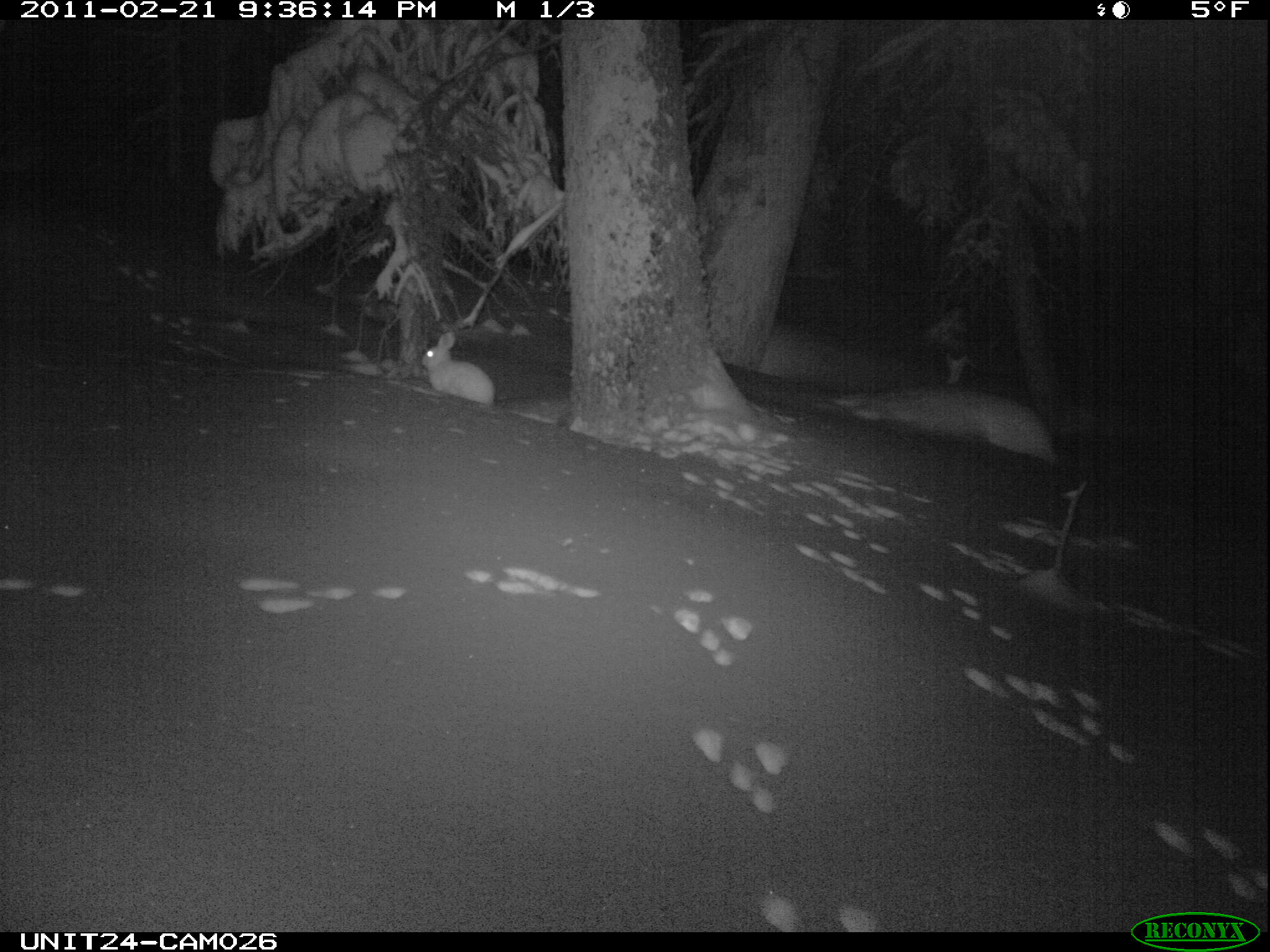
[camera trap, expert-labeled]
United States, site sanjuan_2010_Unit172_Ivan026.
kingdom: Animalia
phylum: Chordata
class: Mammalia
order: Lagomorpha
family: Leporidae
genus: Lepus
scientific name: Lepus americanus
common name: snowshoe hare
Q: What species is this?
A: Lepus americanus (snowshoe hare).